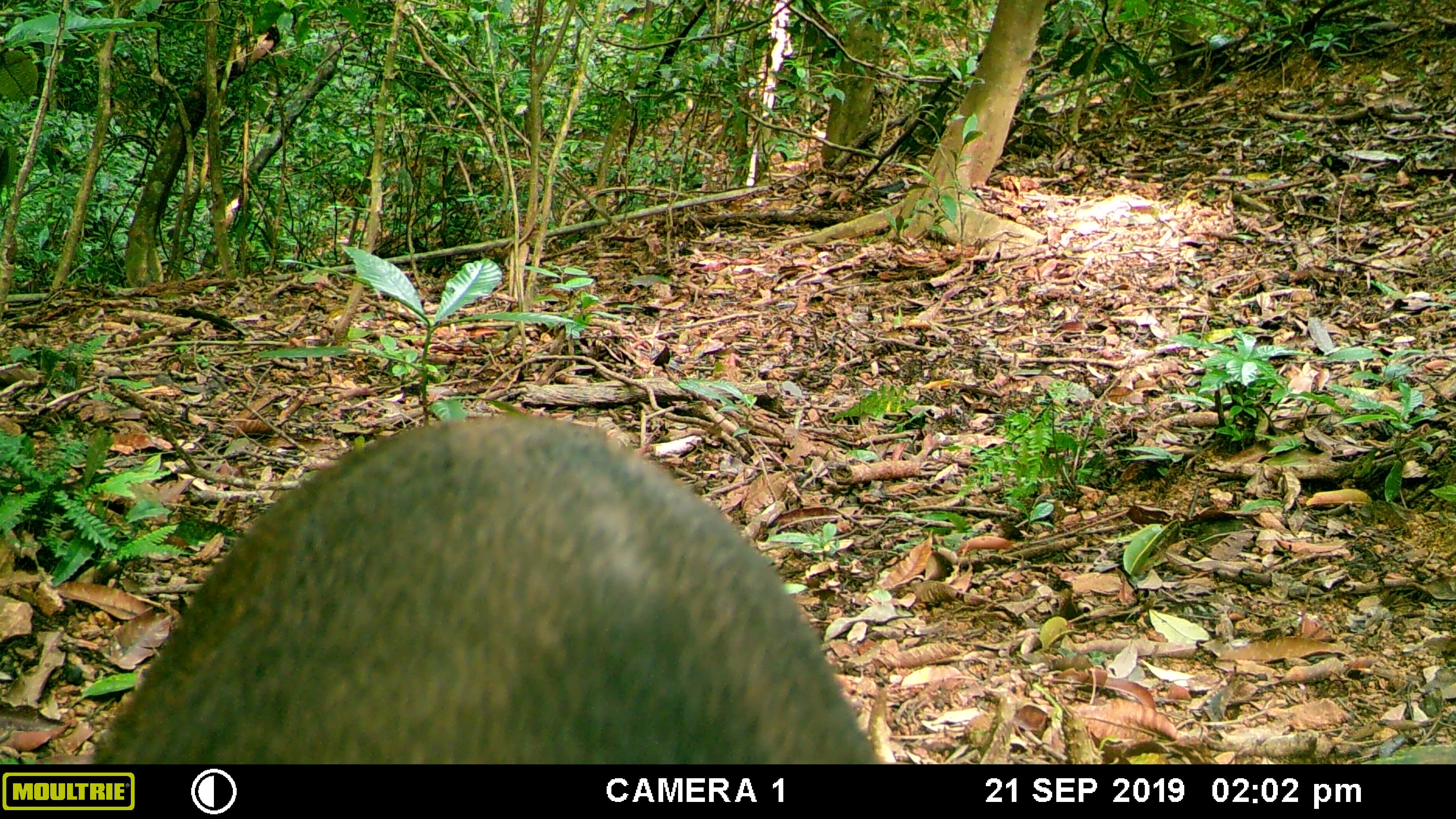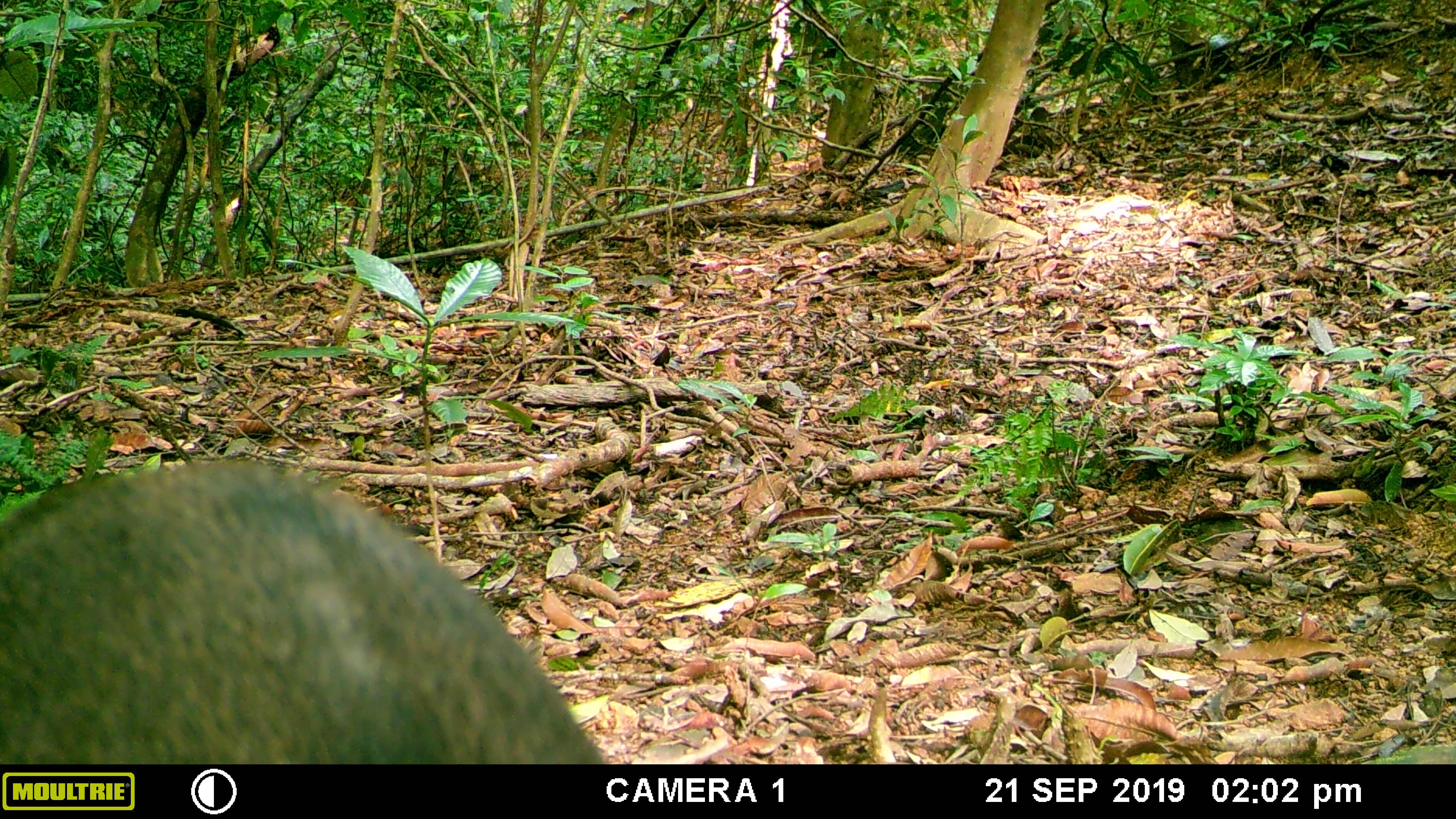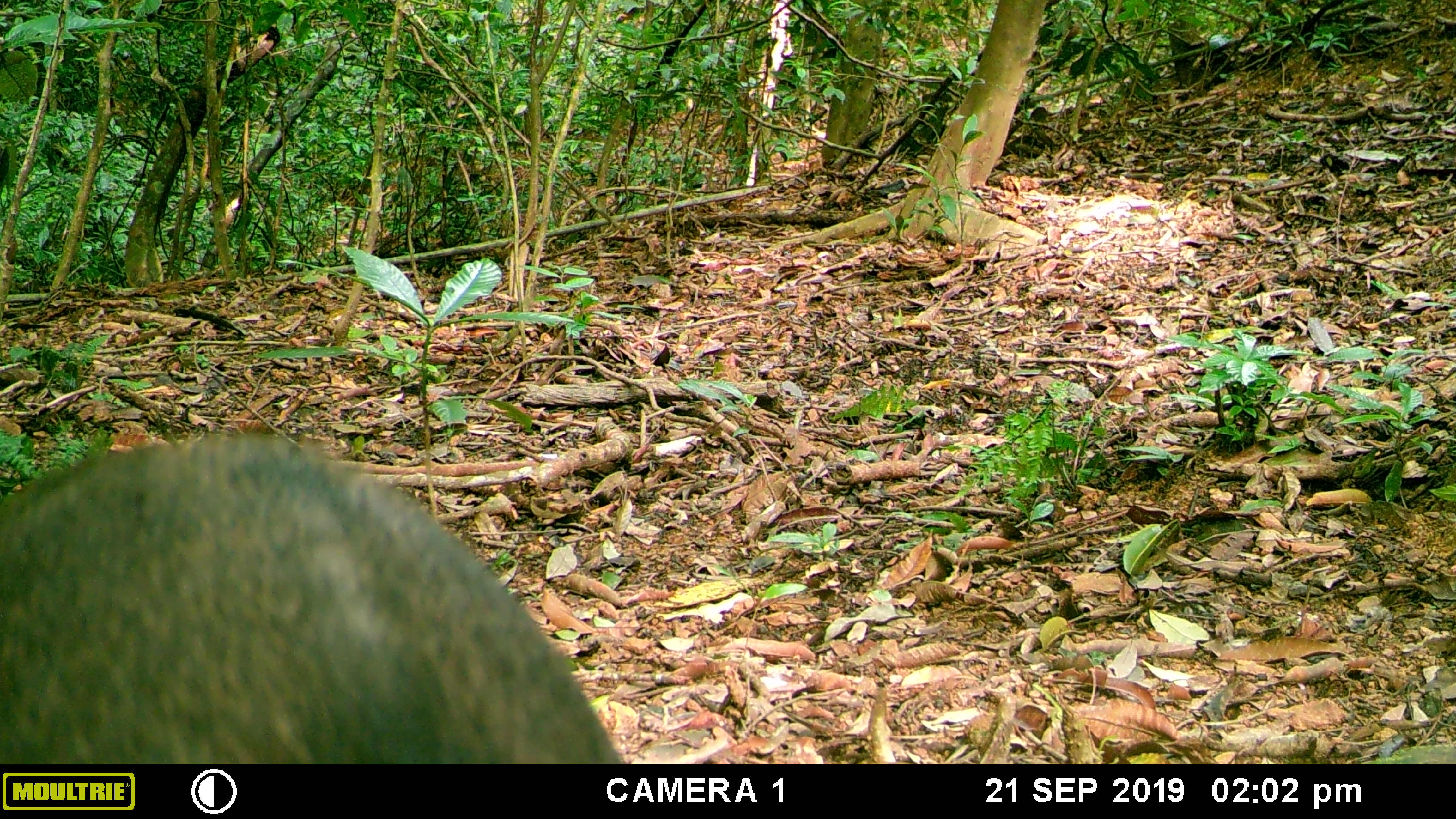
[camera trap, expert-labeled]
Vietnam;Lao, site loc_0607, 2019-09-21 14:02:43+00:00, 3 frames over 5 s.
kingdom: Animalia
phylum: Chordata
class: Mammalia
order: Artiodactyla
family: Suidae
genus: Sus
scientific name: Sus scrofa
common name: eurasian wild pig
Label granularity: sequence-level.